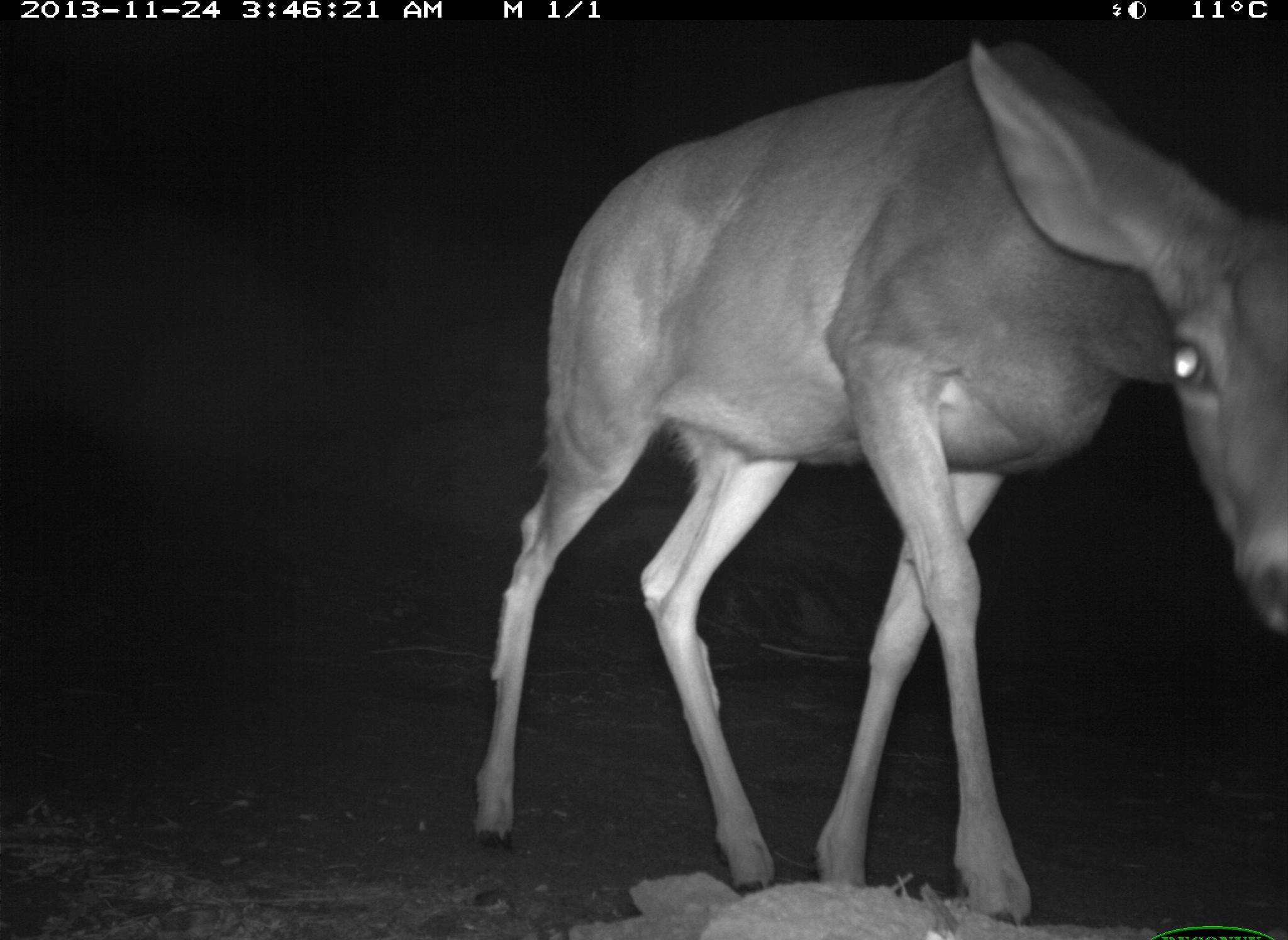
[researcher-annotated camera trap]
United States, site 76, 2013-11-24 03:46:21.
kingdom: Animalia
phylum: Chordata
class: Mammalia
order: Artiodactyla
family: Cervidae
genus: Odocoileus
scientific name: Odocoileus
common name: deer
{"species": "deer (Odocoileus)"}